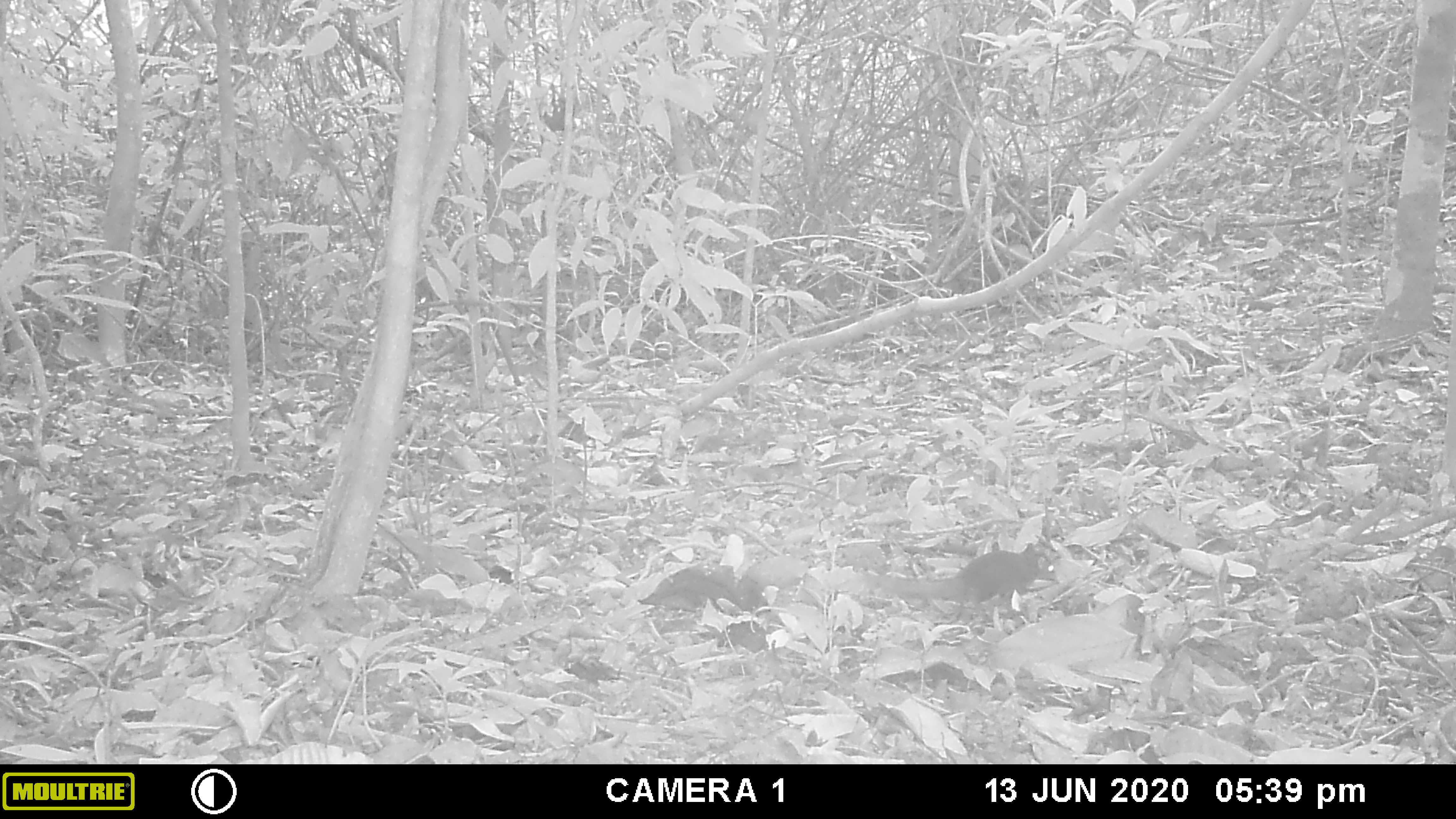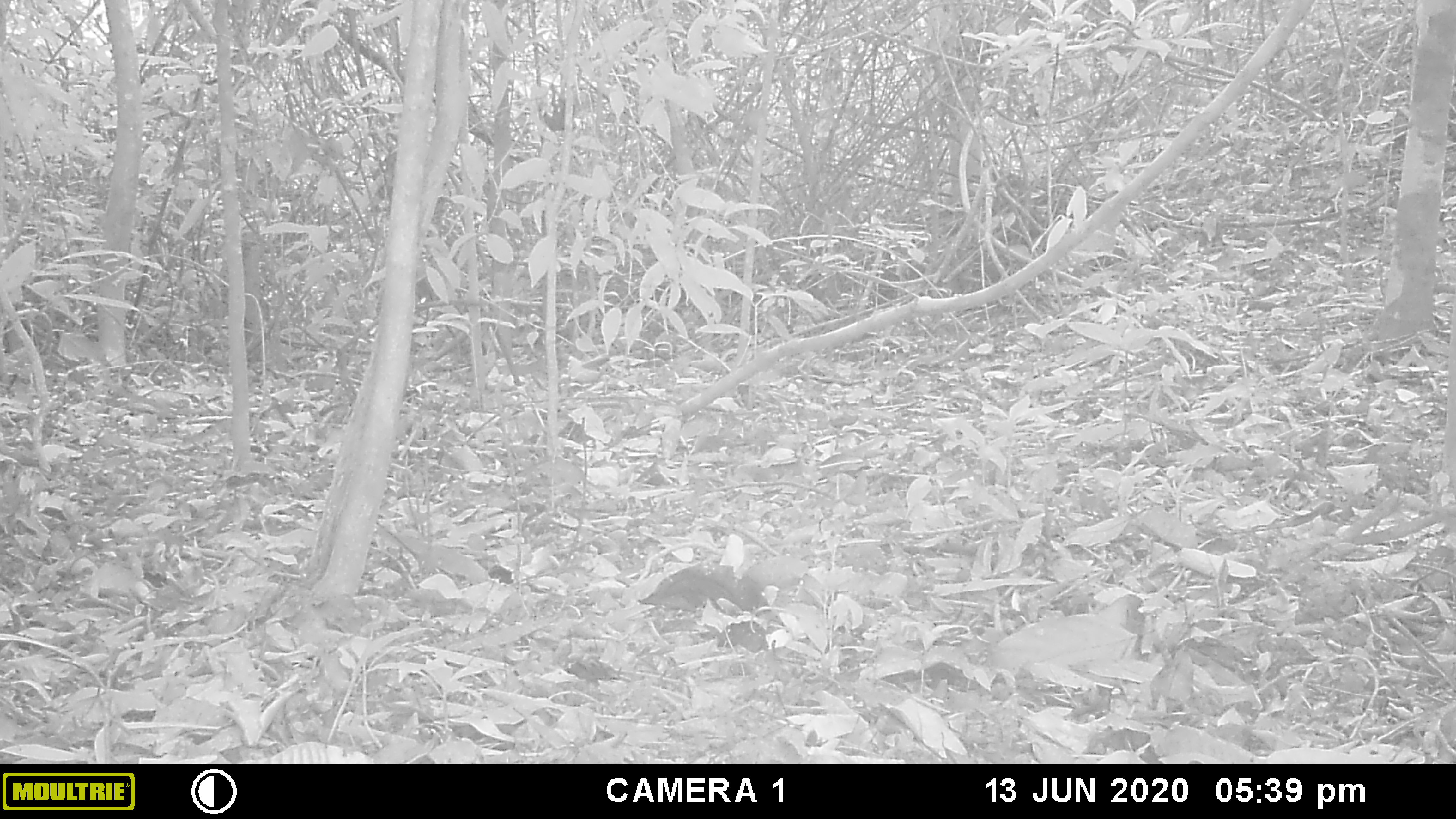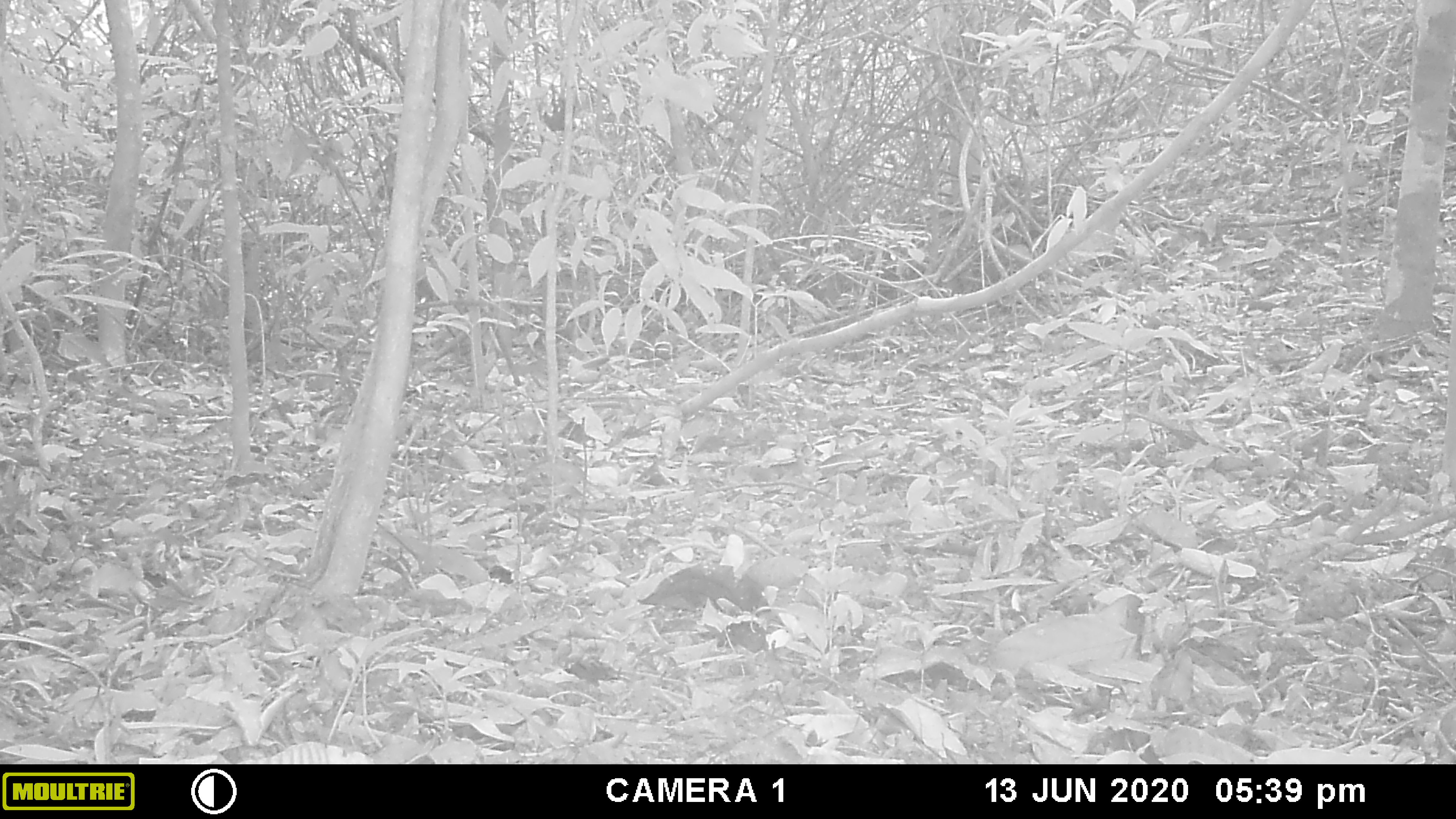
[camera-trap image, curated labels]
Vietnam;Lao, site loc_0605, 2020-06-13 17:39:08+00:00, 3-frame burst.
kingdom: Animalia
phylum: Chordata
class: Mammalia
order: Scandentia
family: Tupaiidae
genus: Tupaia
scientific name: Tupaia belangeri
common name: northern treeshrew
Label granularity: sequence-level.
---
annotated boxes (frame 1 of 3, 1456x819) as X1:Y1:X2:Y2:
northern treeshrew: 861:543:1057:620